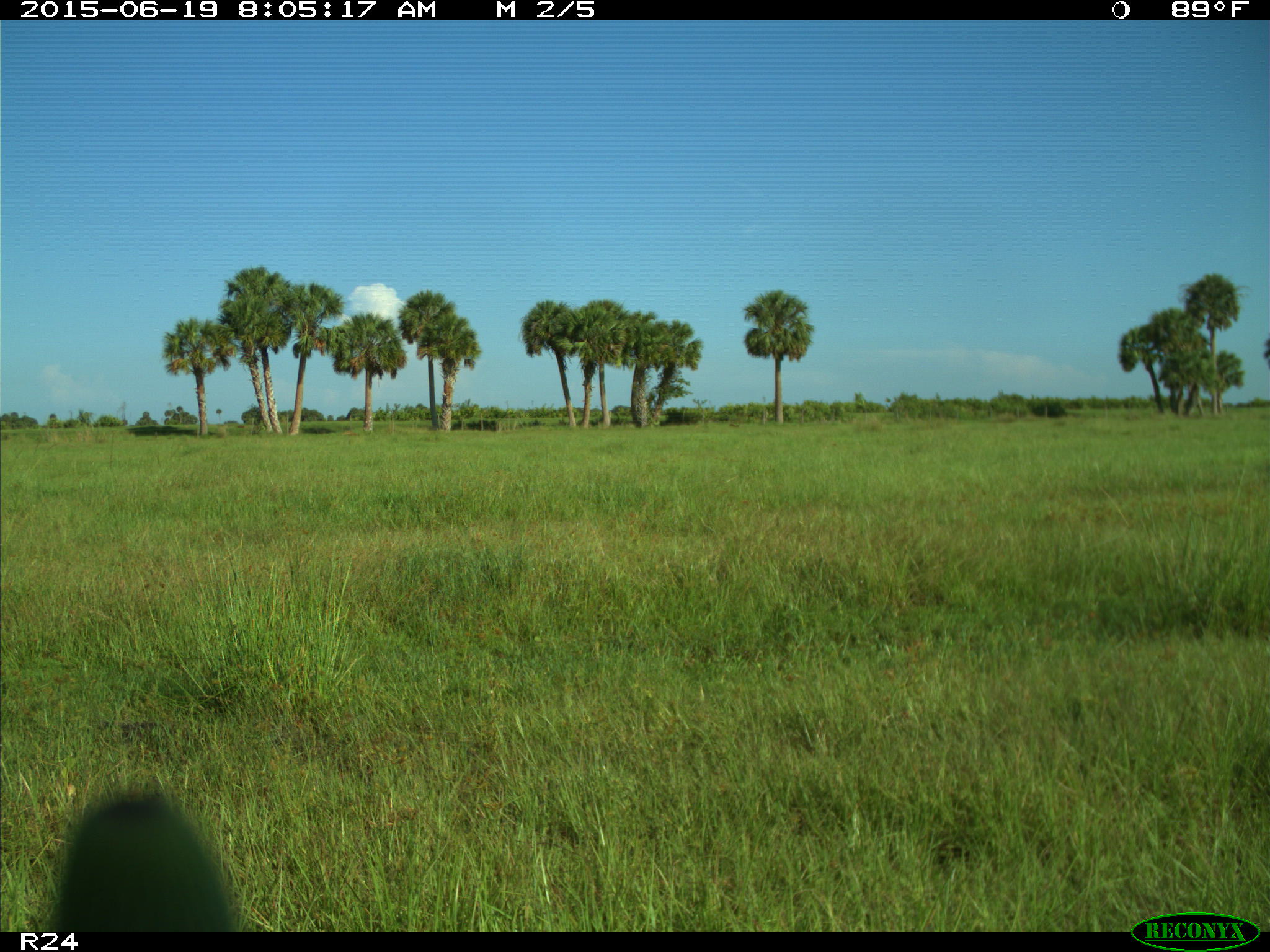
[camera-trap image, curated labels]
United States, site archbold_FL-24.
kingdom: Animalia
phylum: Chordata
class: Mammalia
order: Artiodactyla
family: Bovidae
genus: Bos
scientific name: Bos taurus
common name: domestic cow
Bos taurus (domestic cow).